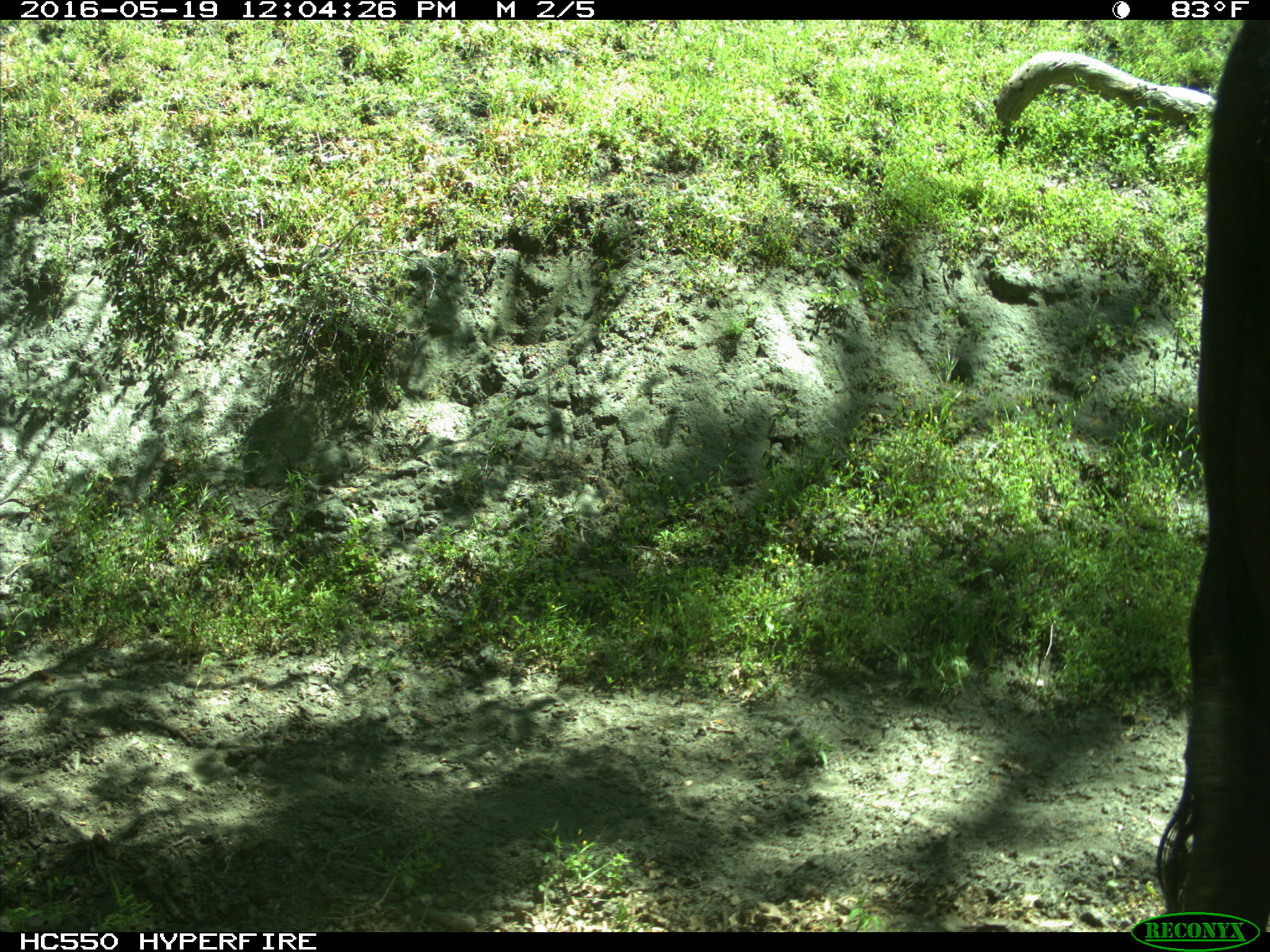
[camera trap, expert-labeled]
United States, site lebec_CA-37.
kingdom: Animalia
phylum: Chordata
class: Mammalia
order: Artiodactyla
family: Bovidae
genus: Bos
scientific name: Bos taurus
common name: domestic cow